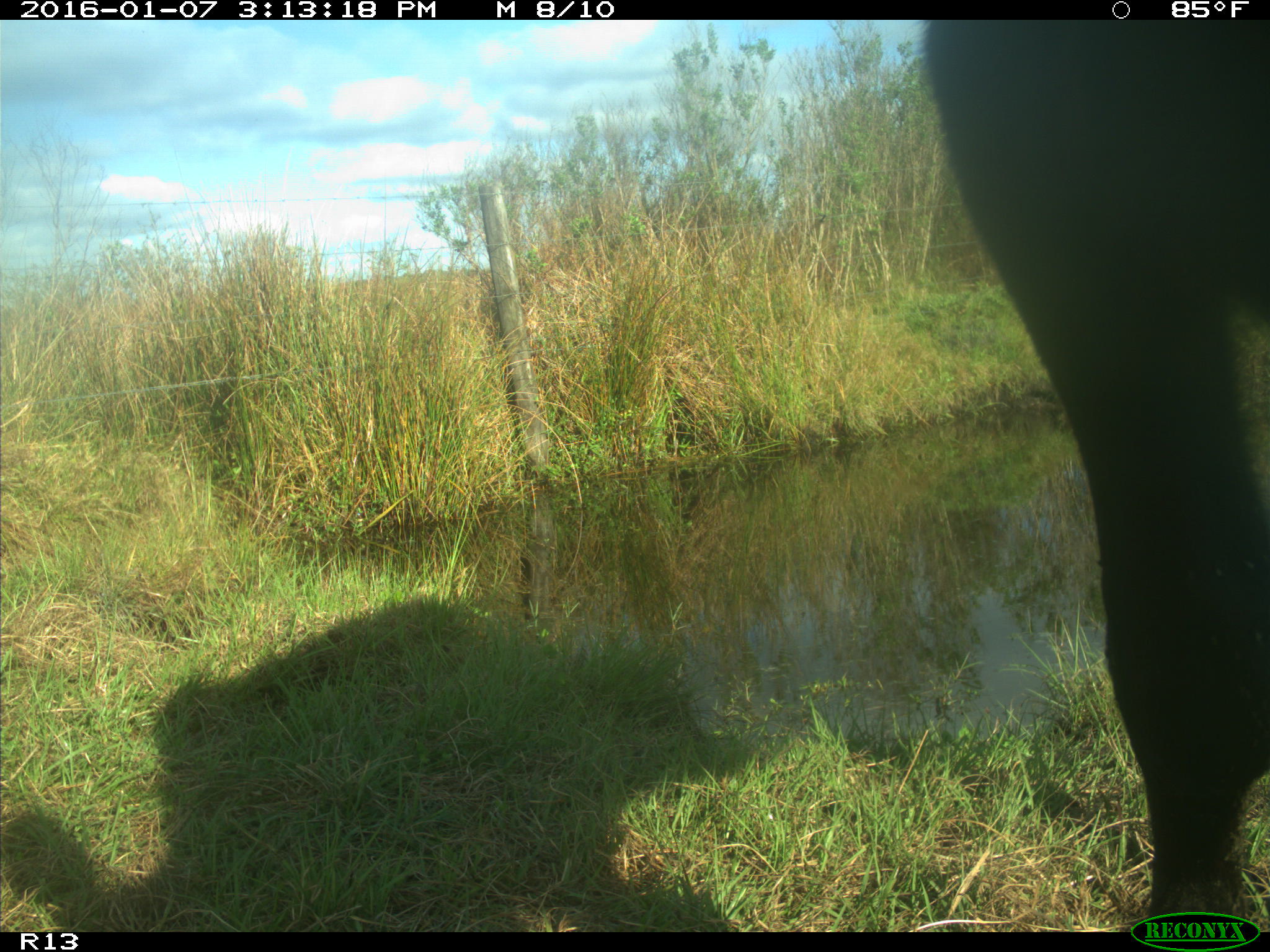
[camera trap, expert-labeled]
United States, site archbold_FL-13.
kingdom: Animalia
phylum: Chordata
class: Mammalia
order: Artiodactyla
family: Bovidae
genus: Bos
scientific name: Bos taurus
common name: domestic cow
Bos taurus (domestic cow).